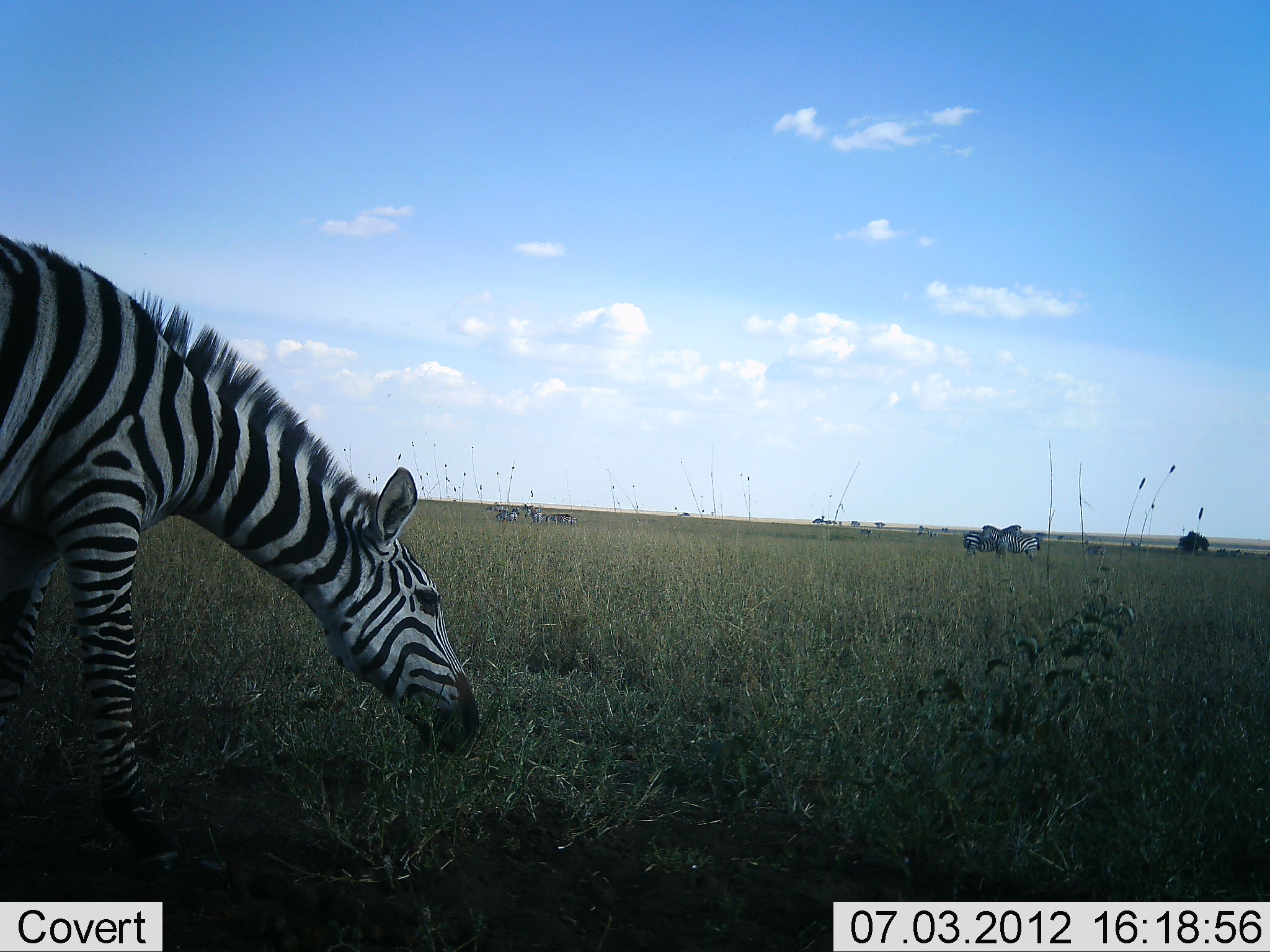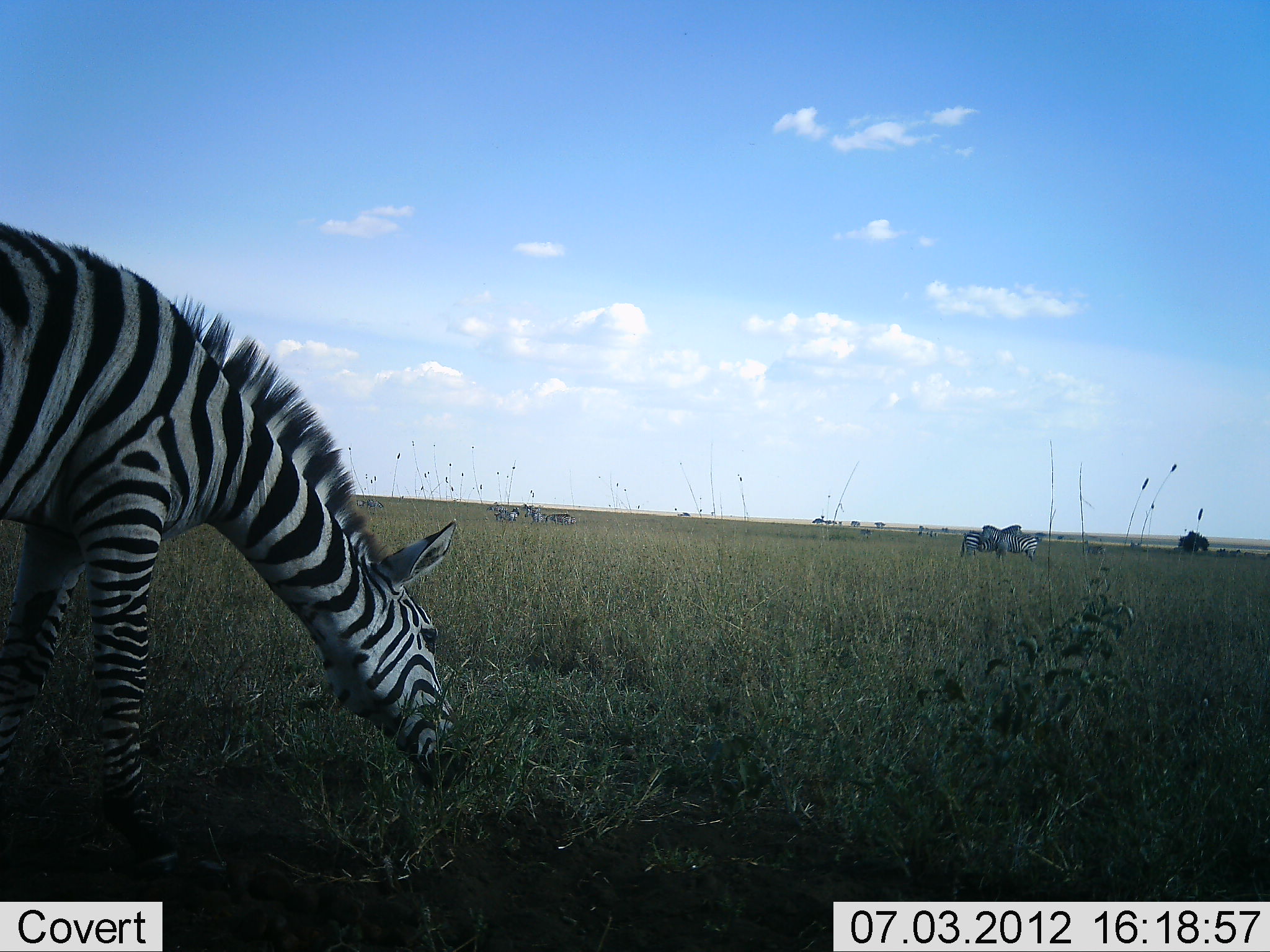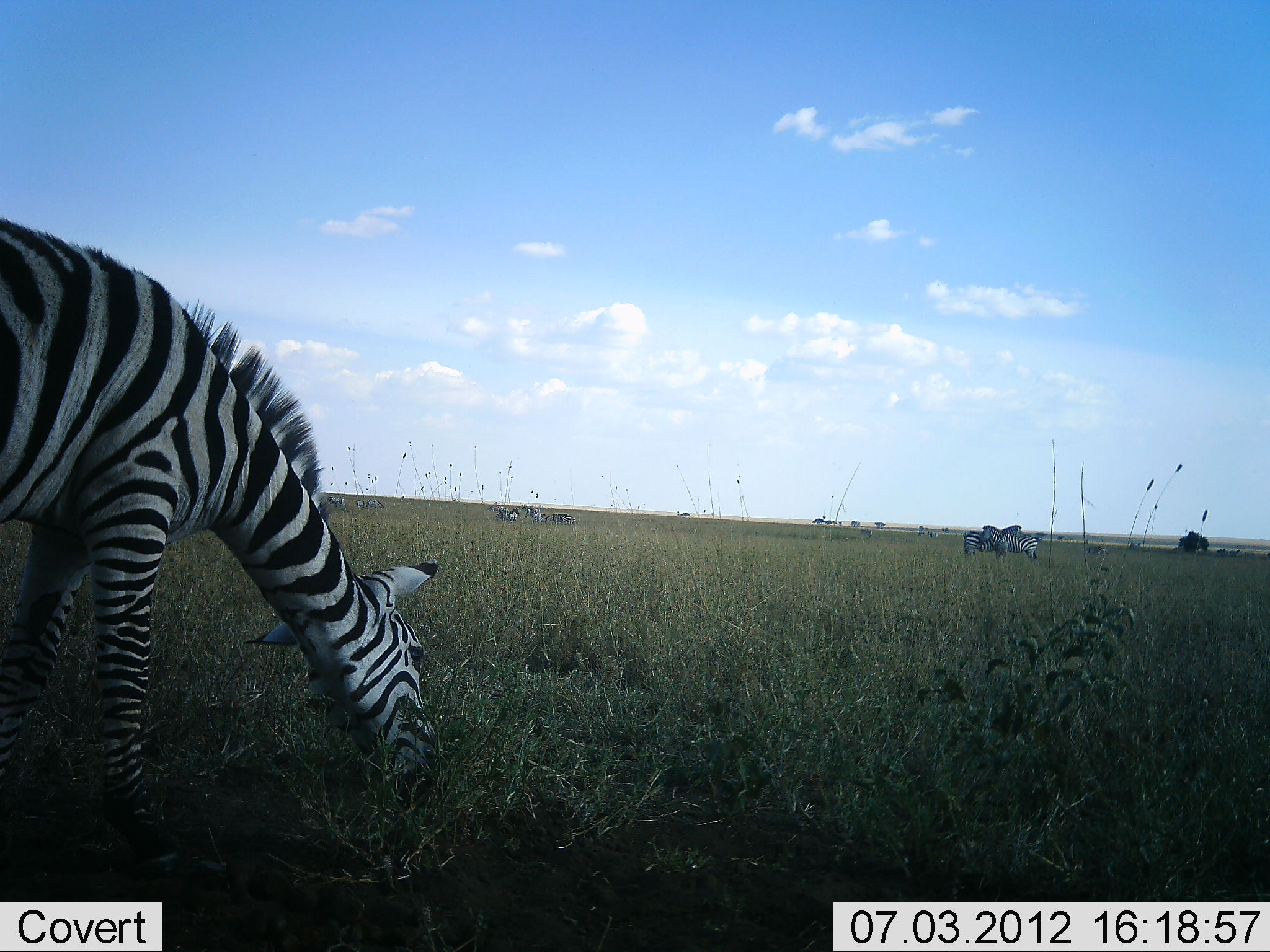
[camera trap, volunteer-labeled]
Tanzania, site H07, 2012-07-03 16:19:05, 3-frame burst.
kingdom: Animalia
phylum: Chordata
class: Mammalia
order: Perissodactyla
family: Equidae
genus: Equus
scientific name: Equus quagga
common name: plains zebra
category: zebra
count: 7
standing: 80%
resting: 0%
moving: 0%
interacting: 10%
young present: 0%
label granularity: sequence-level